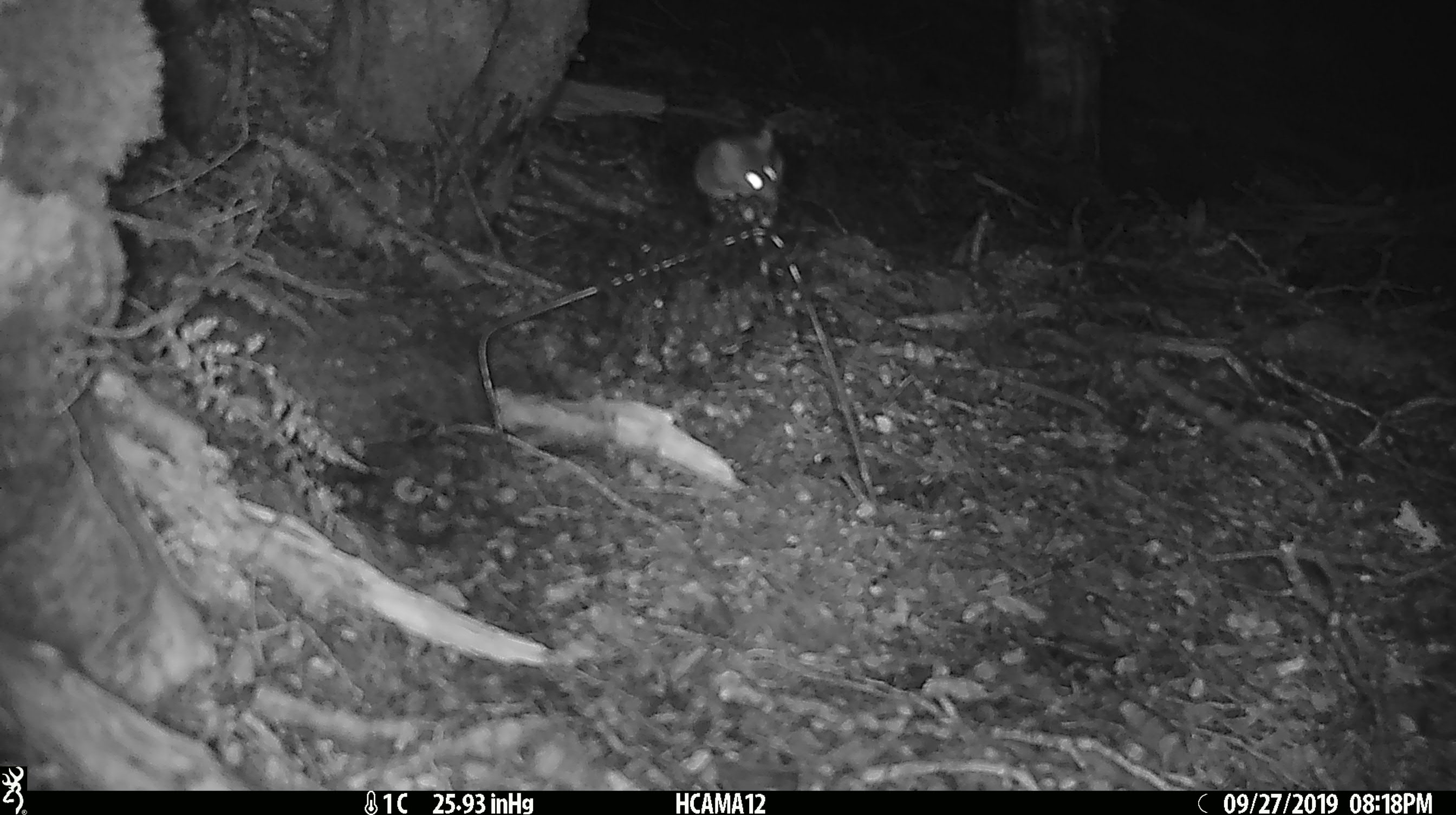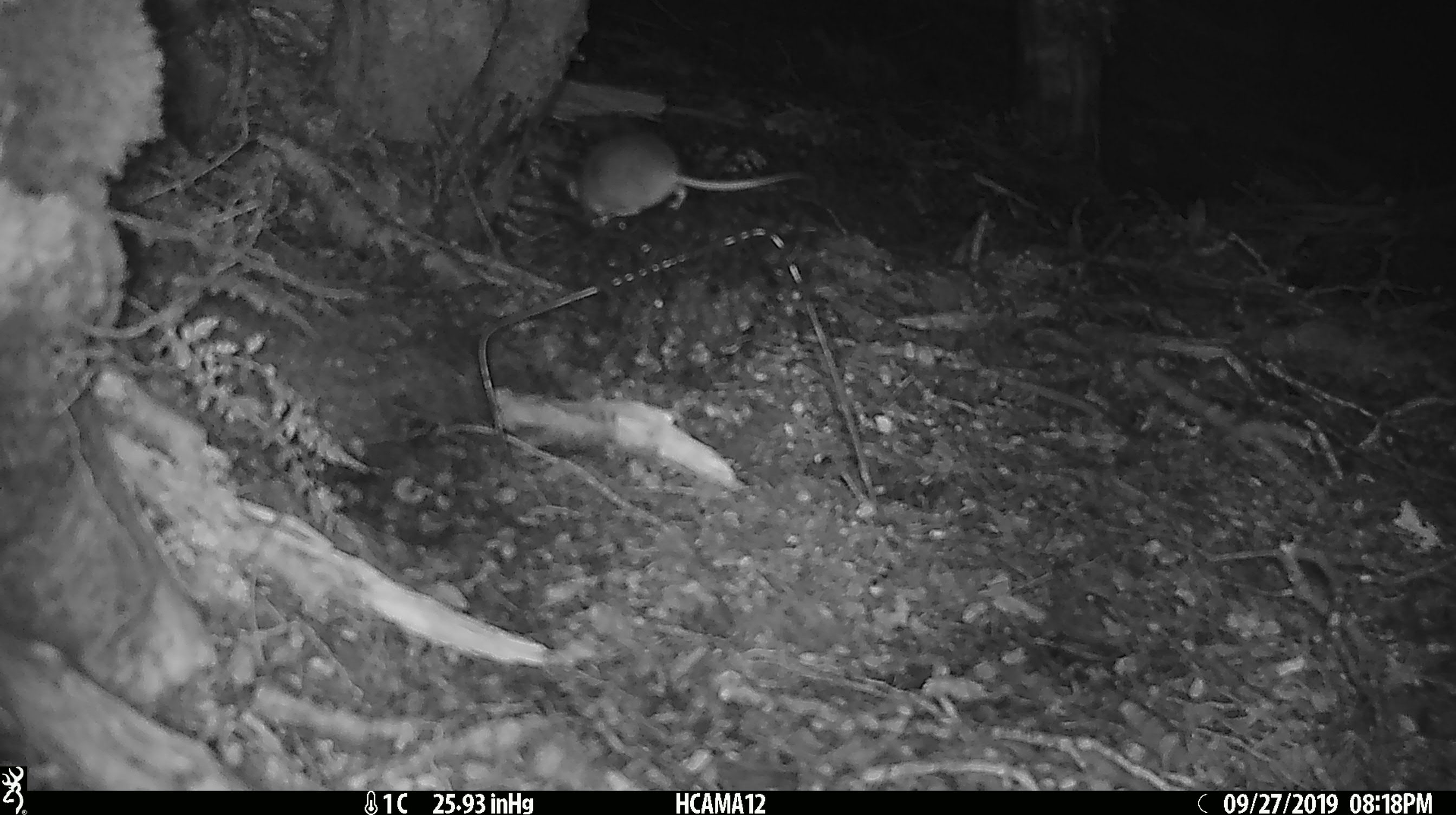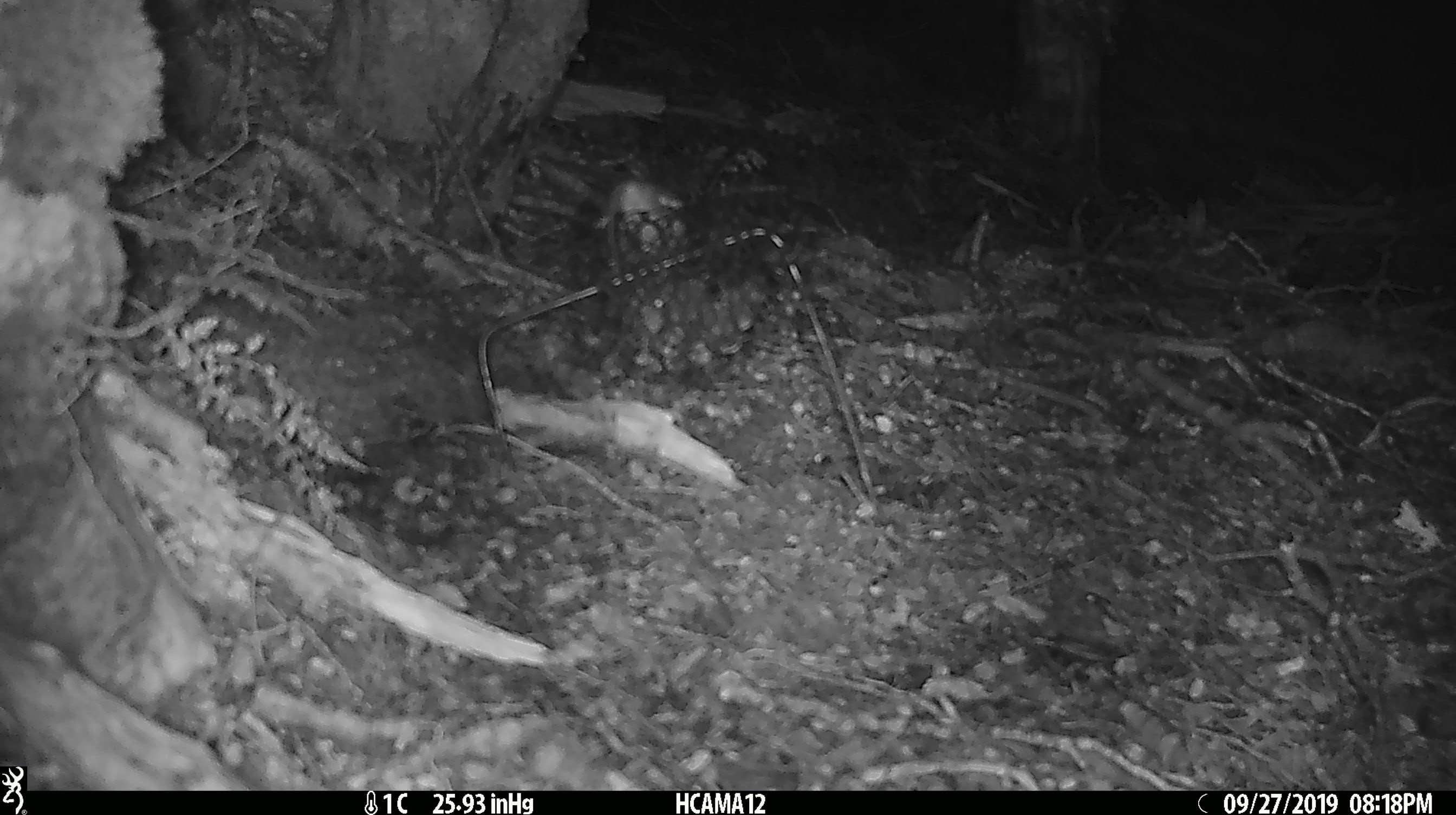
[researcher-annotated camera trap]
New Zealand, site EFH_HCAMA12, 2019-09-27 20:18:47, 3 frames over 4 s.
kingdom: Animalia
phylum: Chordata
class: Mammalia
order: Rodentia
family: Muridae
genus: Mus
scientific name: Mus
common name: mouse